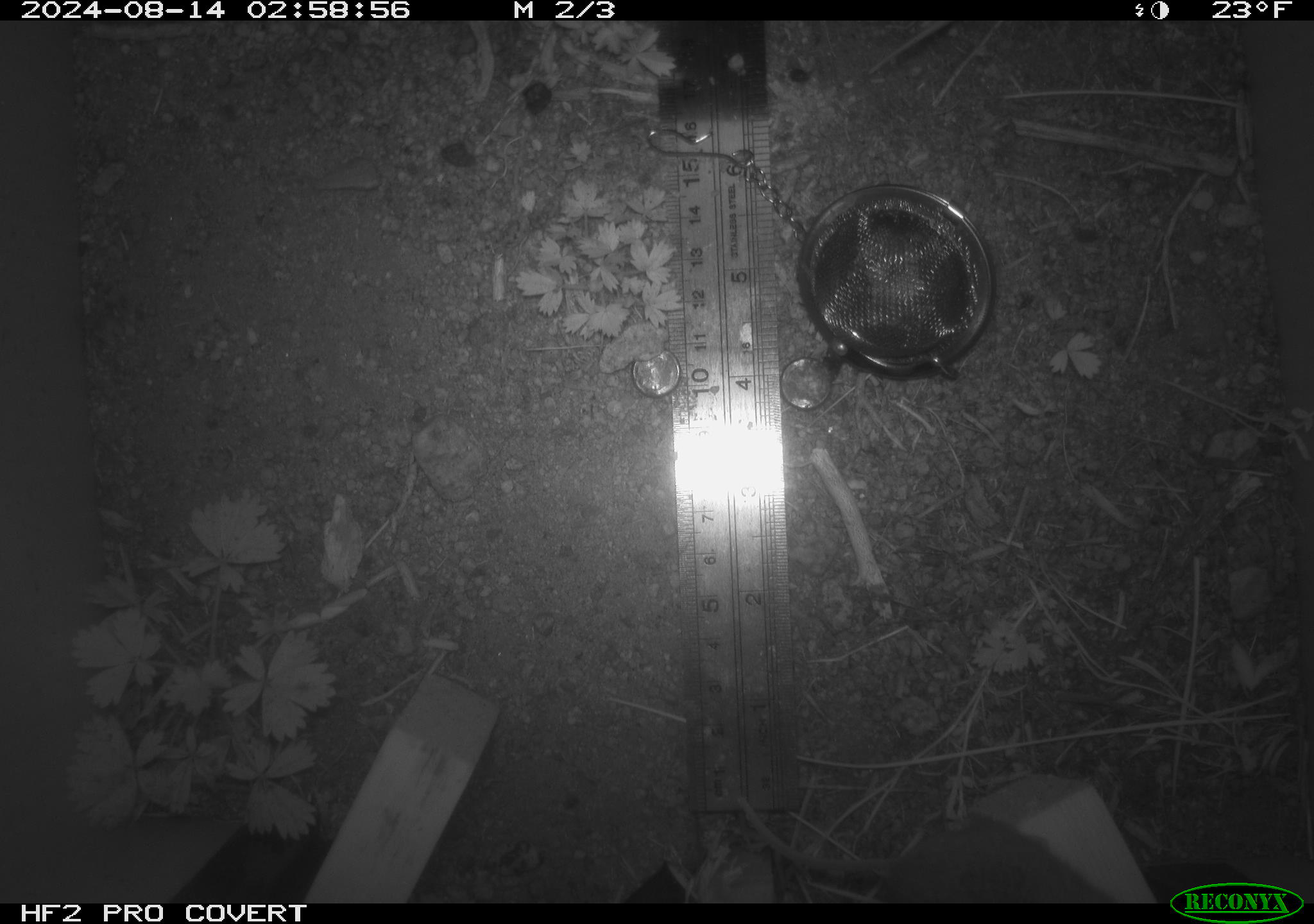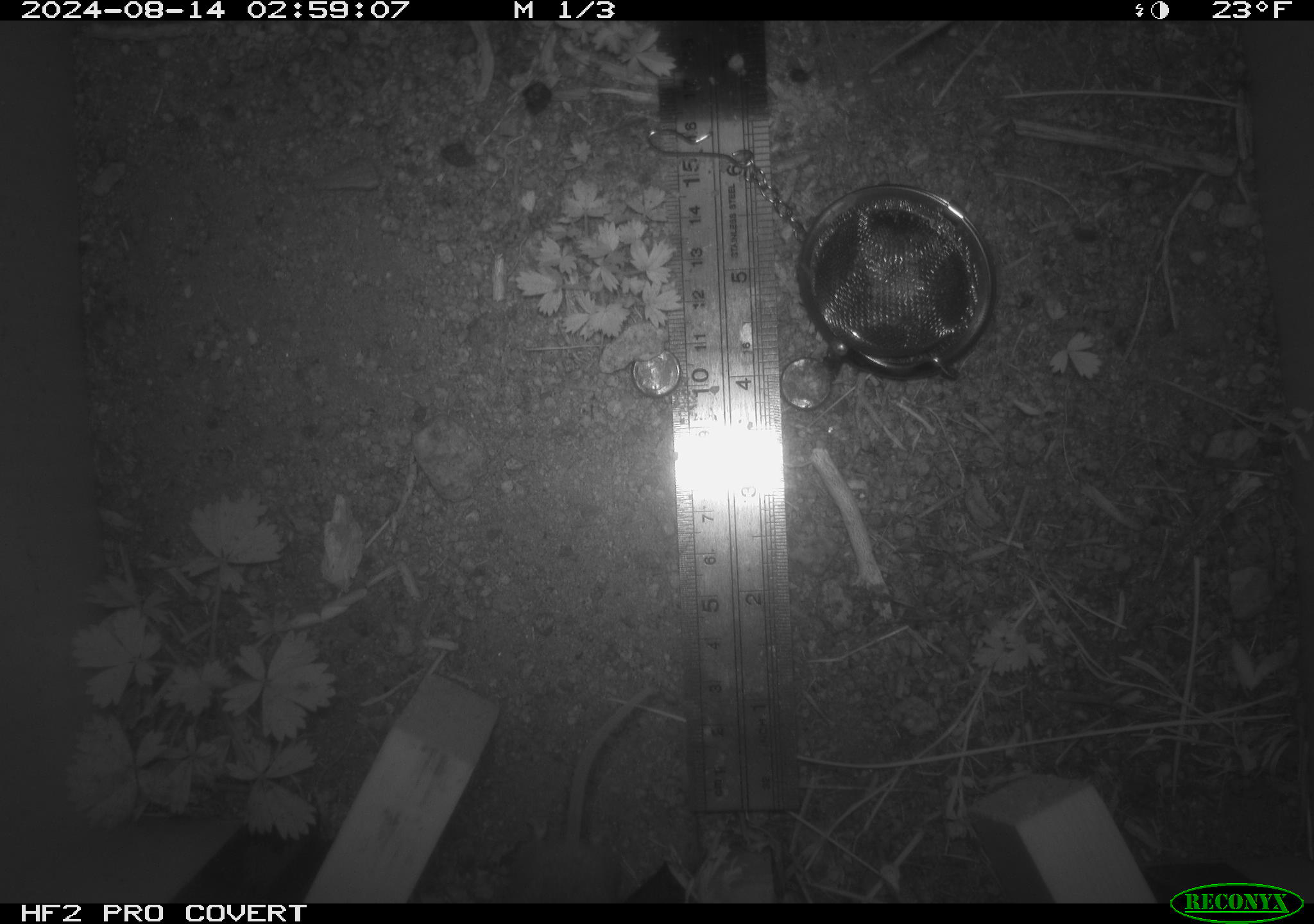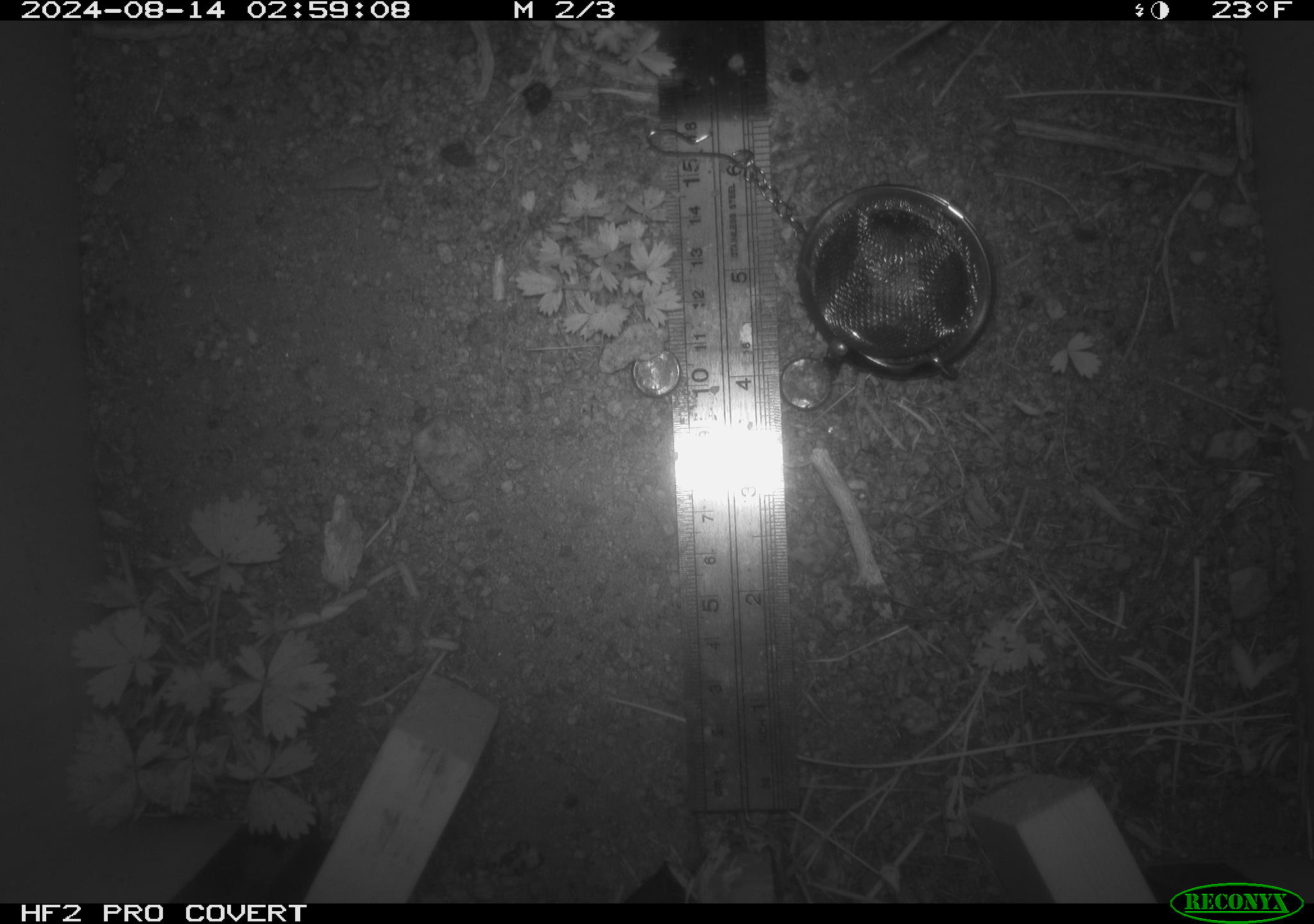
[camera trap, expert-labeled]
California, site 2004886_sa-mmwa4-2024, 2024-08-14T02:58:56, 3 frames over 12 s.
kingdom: Animalia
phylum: Chordata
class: Mammalia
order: Rodentia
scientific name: Rodentia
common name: mouse species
Mouse species (Rodentia).